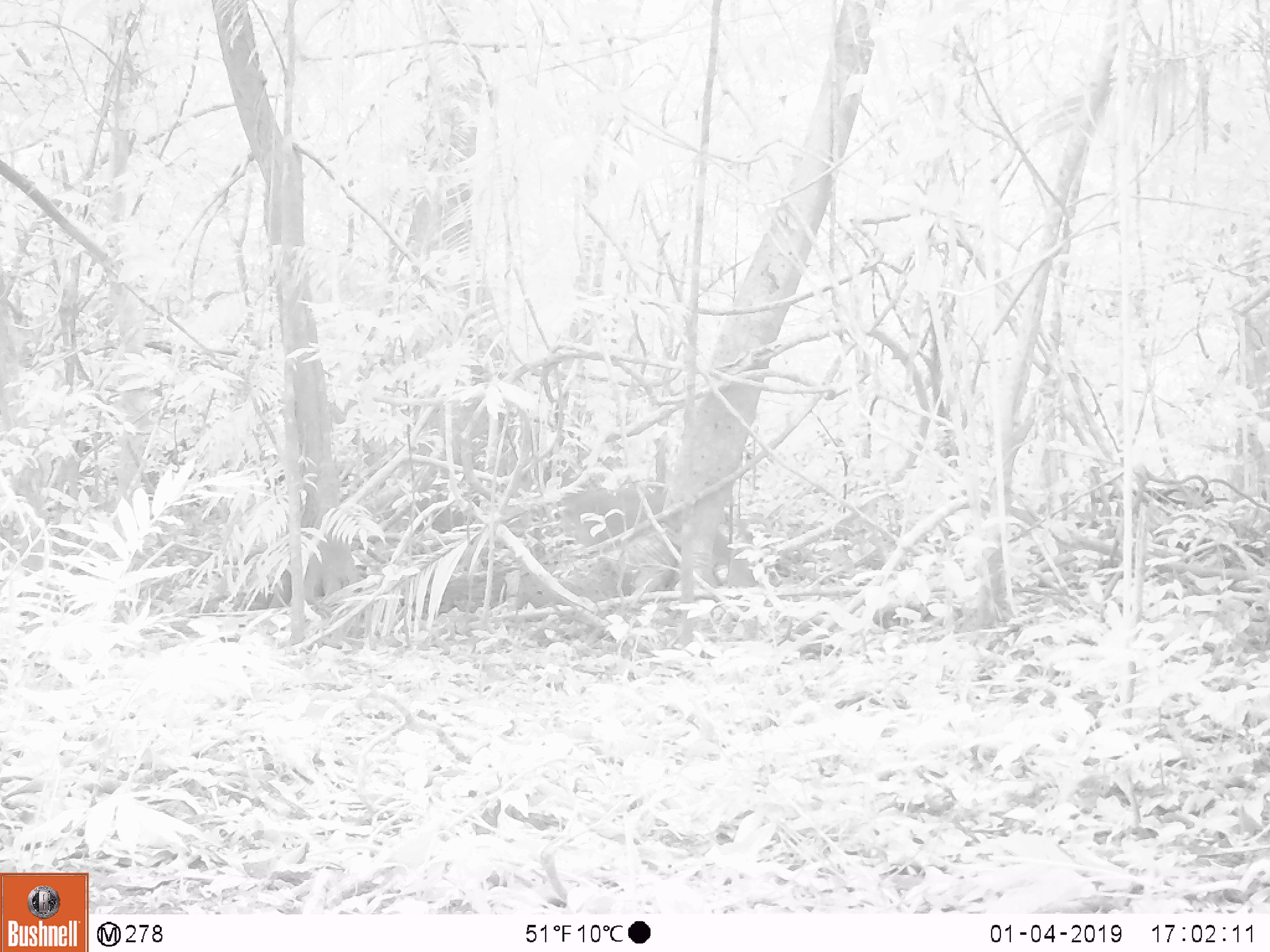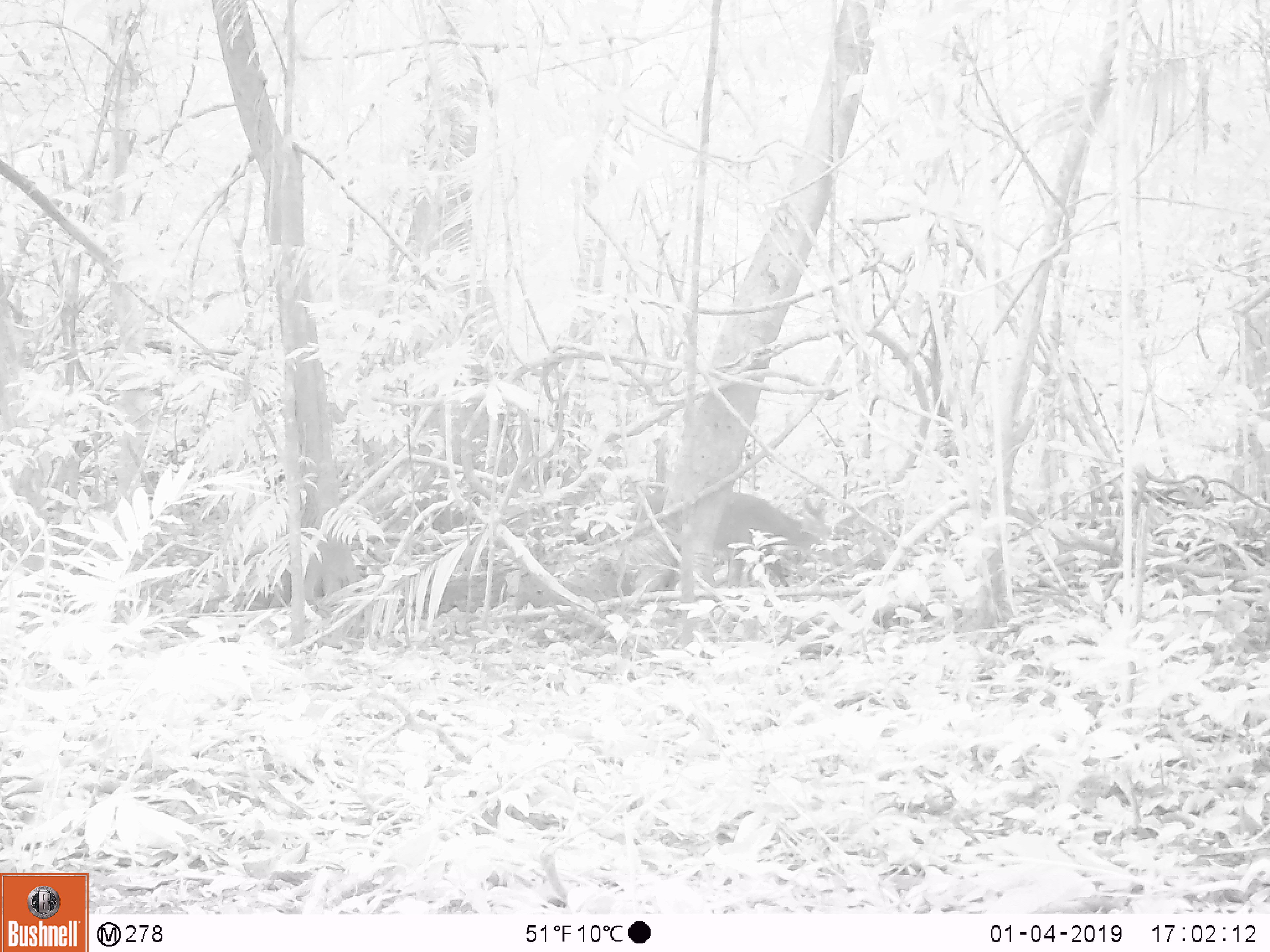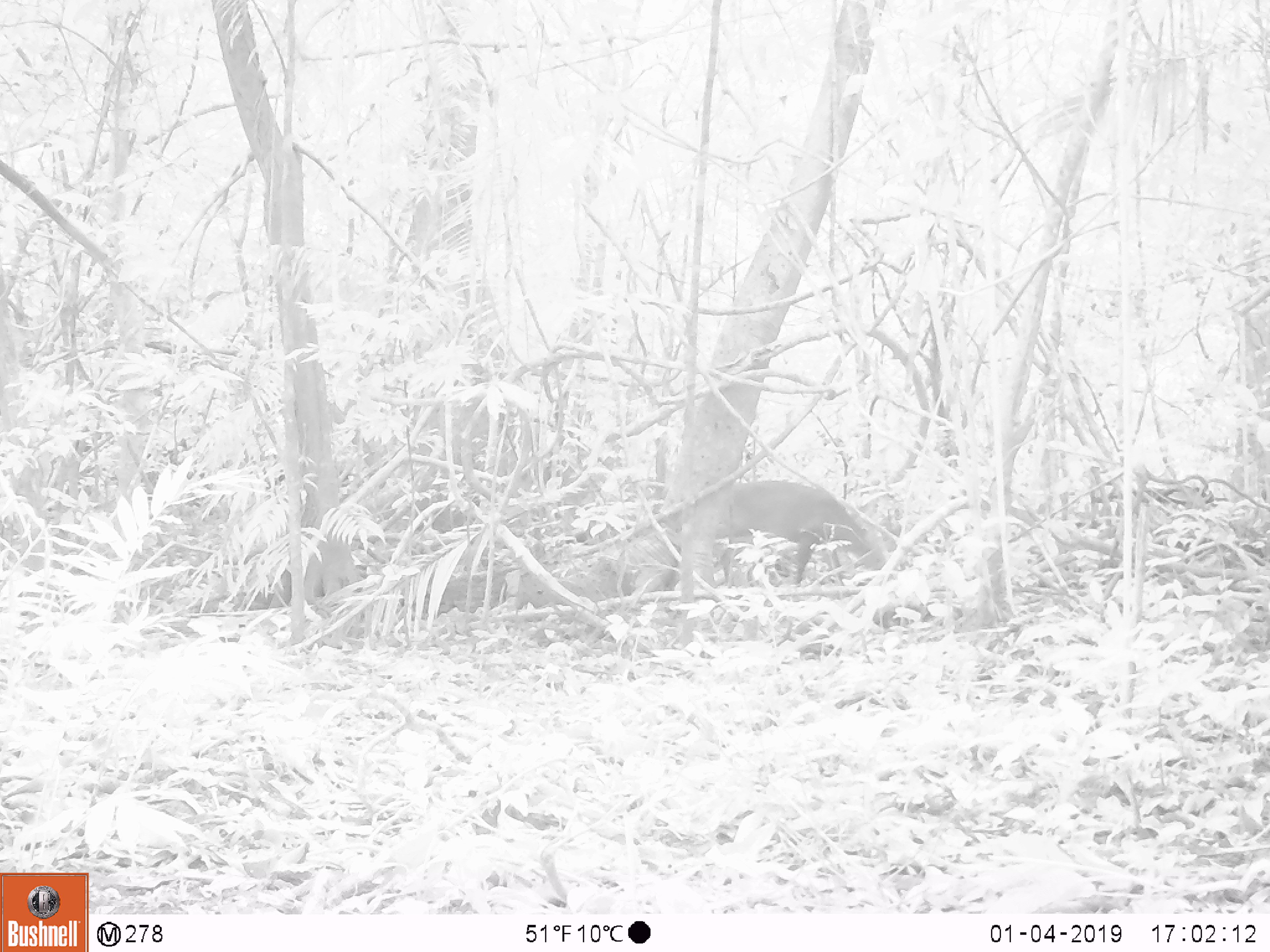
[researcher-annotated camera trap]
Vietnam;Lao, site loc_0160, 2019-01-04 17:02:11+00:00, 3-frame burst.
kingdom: Animalia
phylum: Chordata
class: Mammalia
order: Artiodactyla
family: Cervidae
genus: Muntiacus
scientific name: Muntiacus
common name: muntjacs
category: unidentified muntjac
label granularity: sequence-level